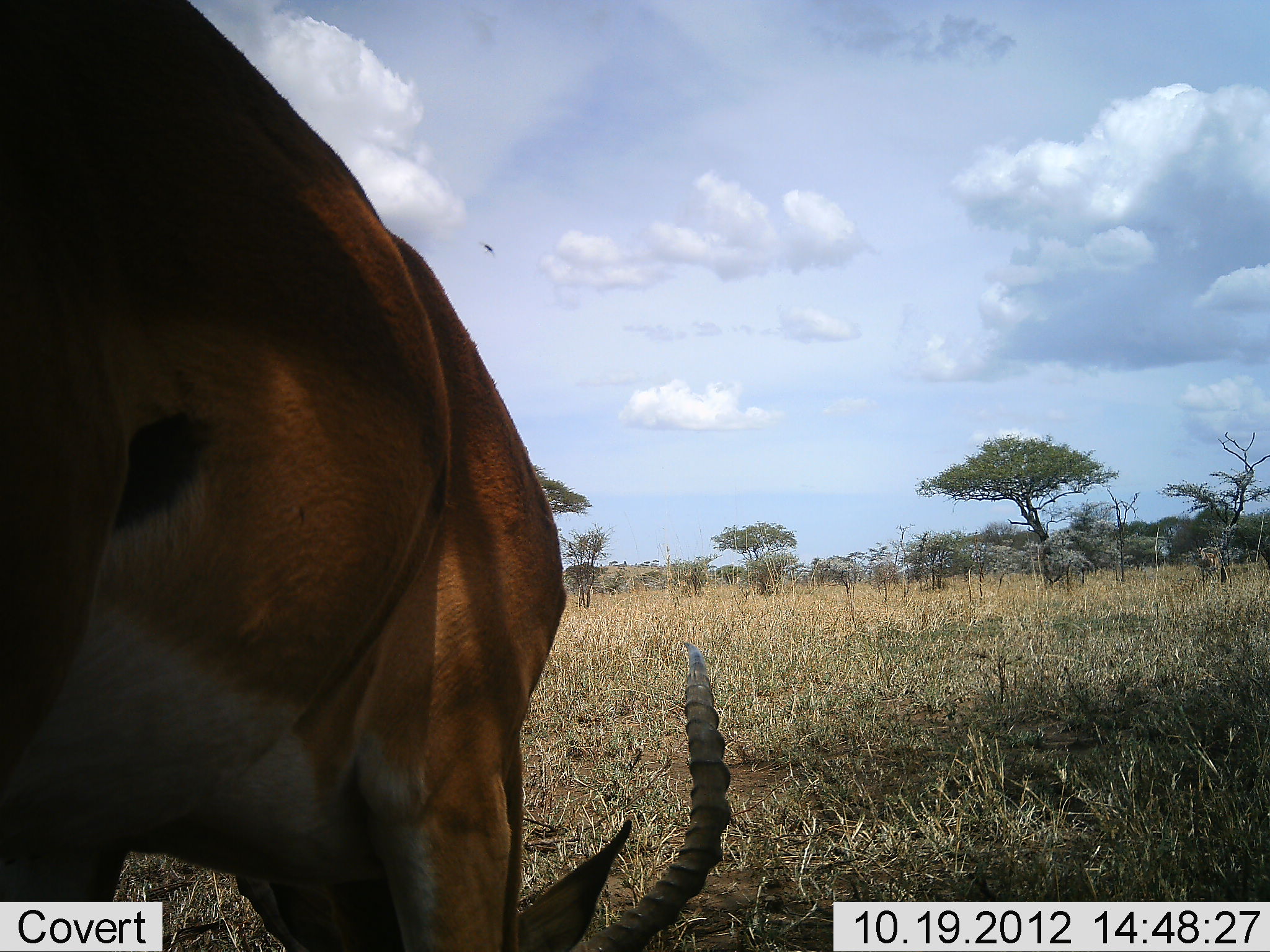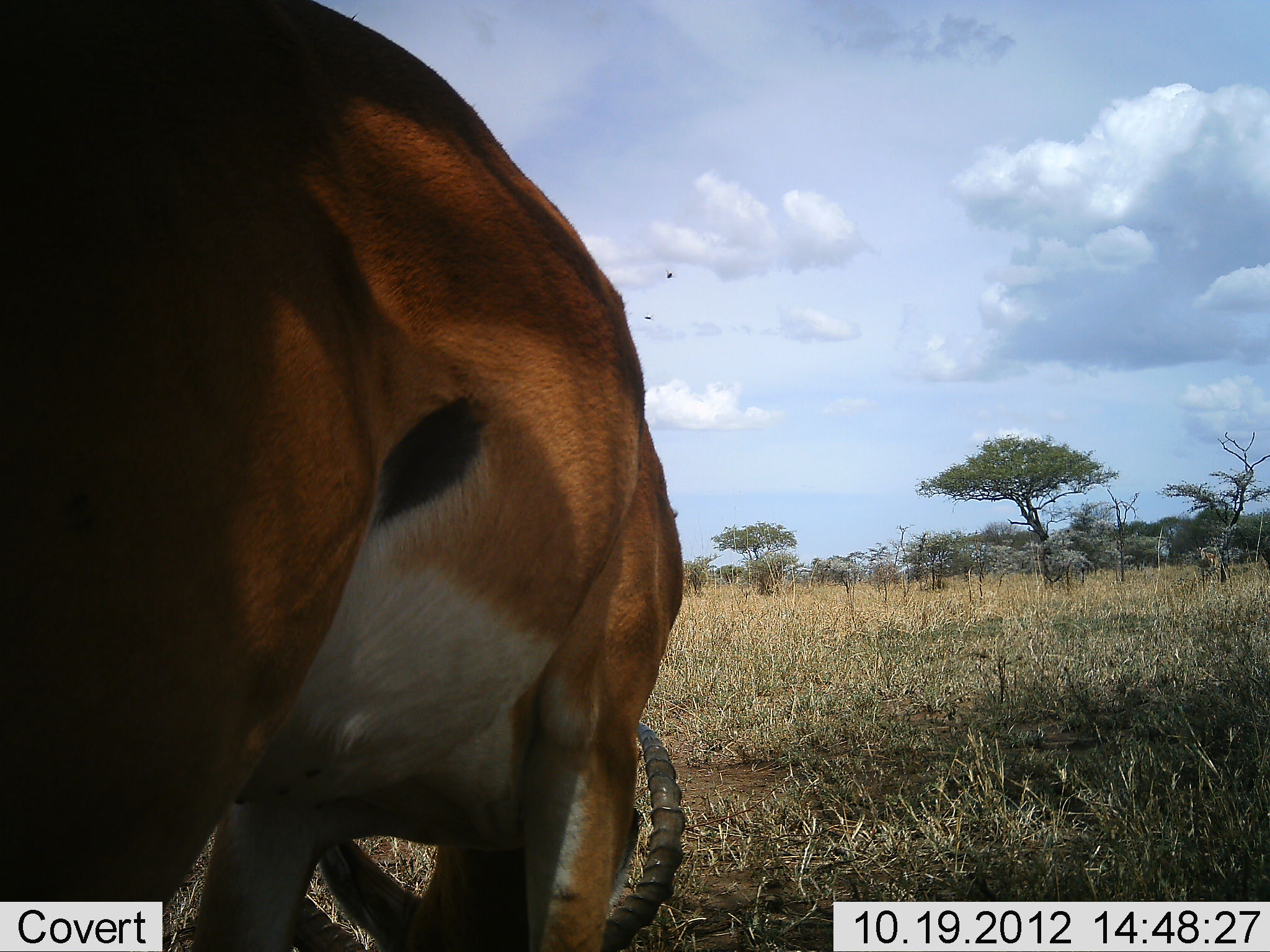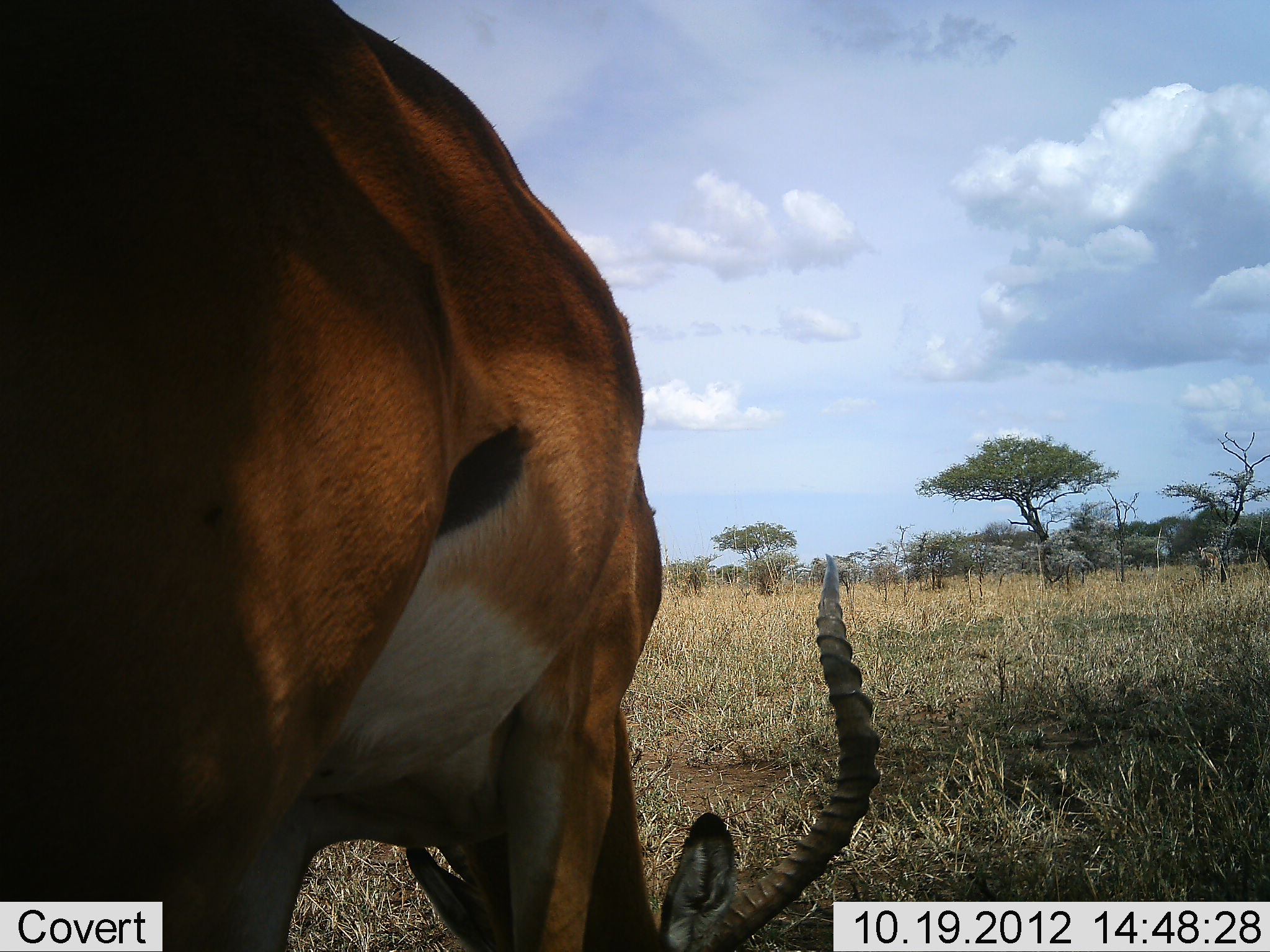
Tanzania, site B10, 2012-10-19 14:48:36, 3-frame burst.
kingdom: Animalia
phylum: Chordata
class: Mammalia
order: Artiodactyla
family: Bovidae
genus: Aepyceros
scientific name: Aepyceros melampus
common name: impala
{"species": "impala (Aepyceros melampus)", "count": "1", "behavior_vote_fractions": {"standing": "30%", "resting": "0%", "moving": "0%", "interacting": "0%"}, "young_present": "0%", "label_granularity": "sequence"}